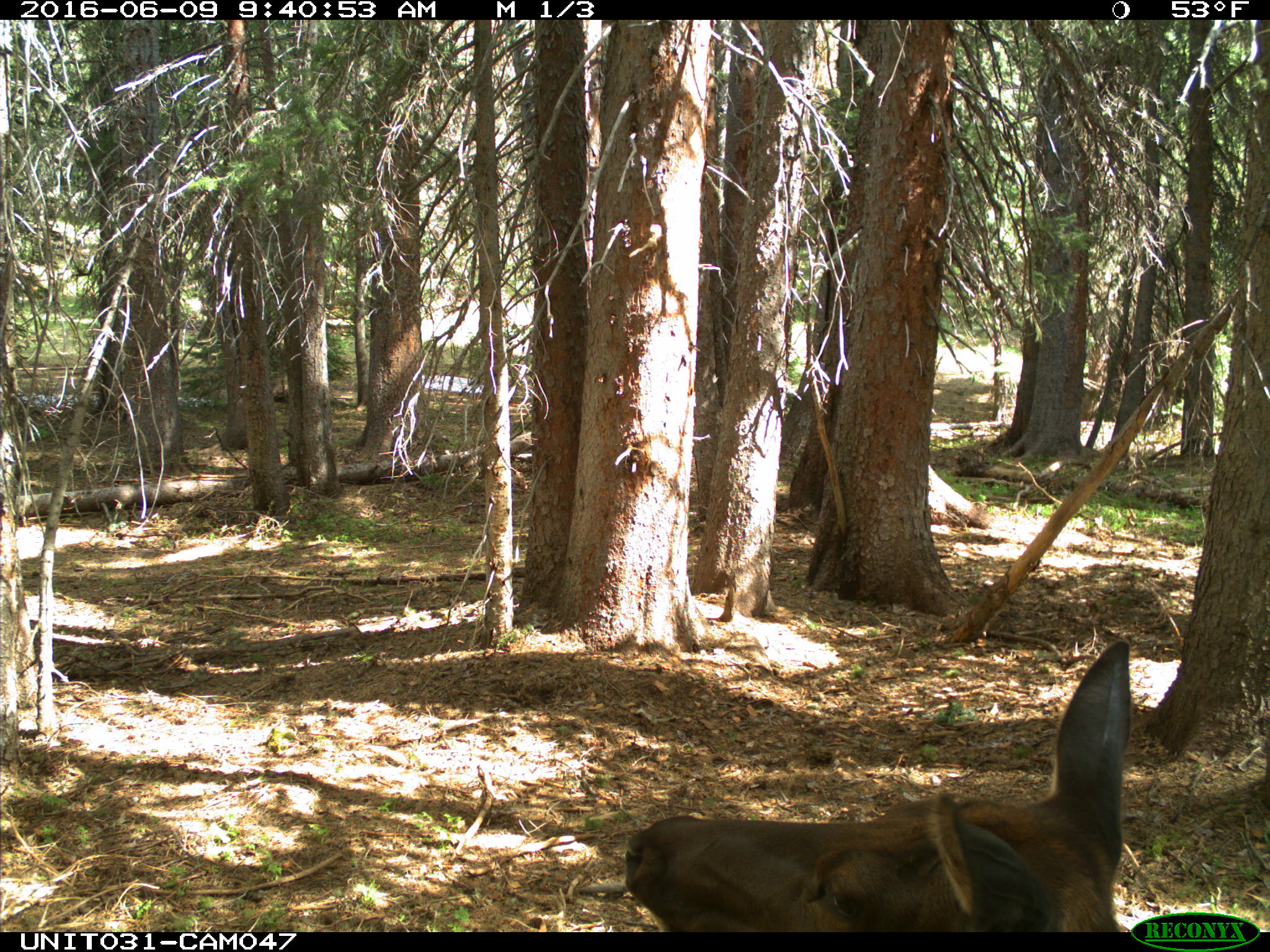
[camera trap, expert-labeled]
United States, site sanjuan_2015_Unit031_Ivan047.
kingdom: Animalia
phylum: Chordata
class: Mammalia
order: Artiodactyla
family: Cervidae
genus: Cervus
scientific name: Cervus elaphus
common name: red deer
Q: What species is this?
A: Cervus elaphus (red deer).